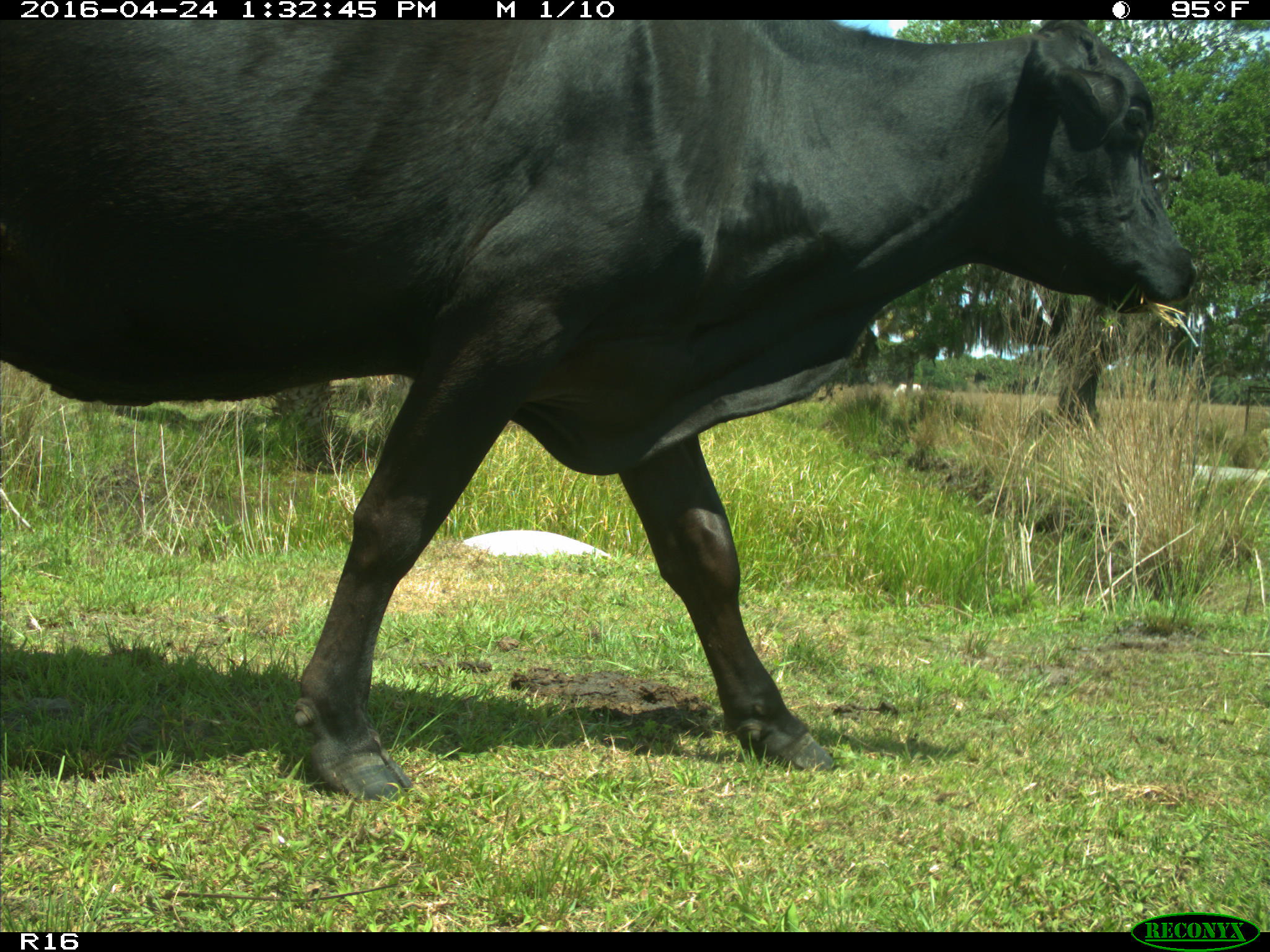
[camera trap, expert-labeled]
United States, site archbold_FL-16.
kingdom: Animalia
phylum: Chordata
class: Mammalia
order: Artiodactyla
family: Bovidae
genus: Bos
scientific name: Bos taurus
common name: domestic cow